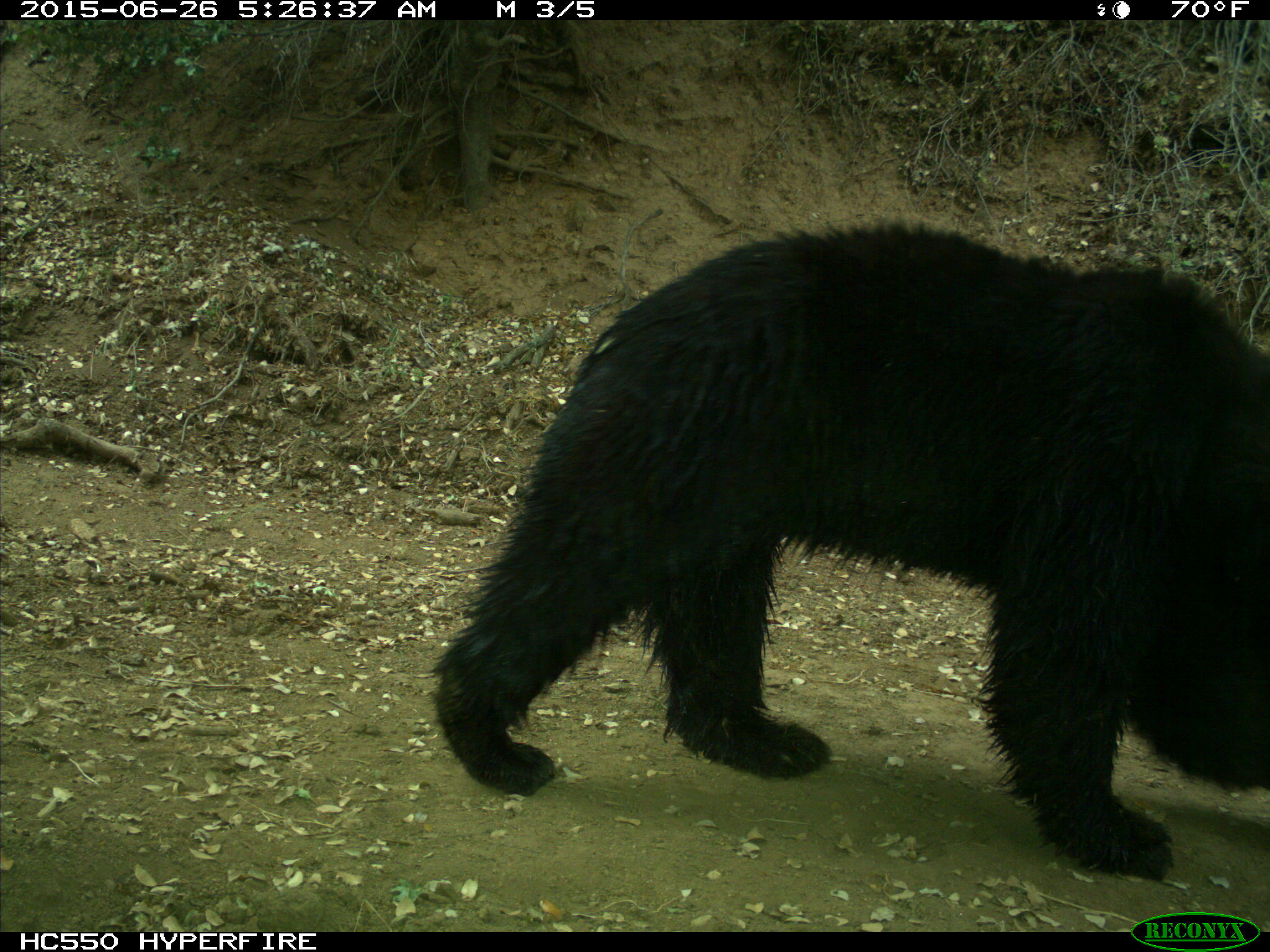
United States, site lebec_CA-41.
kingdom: Animalia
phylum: Chordata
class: Mammalia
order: Carnivora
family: Ursidae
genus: Ursus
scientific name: Ursus americanus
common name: american black bear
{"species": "Ursus americanus (american black bear)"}